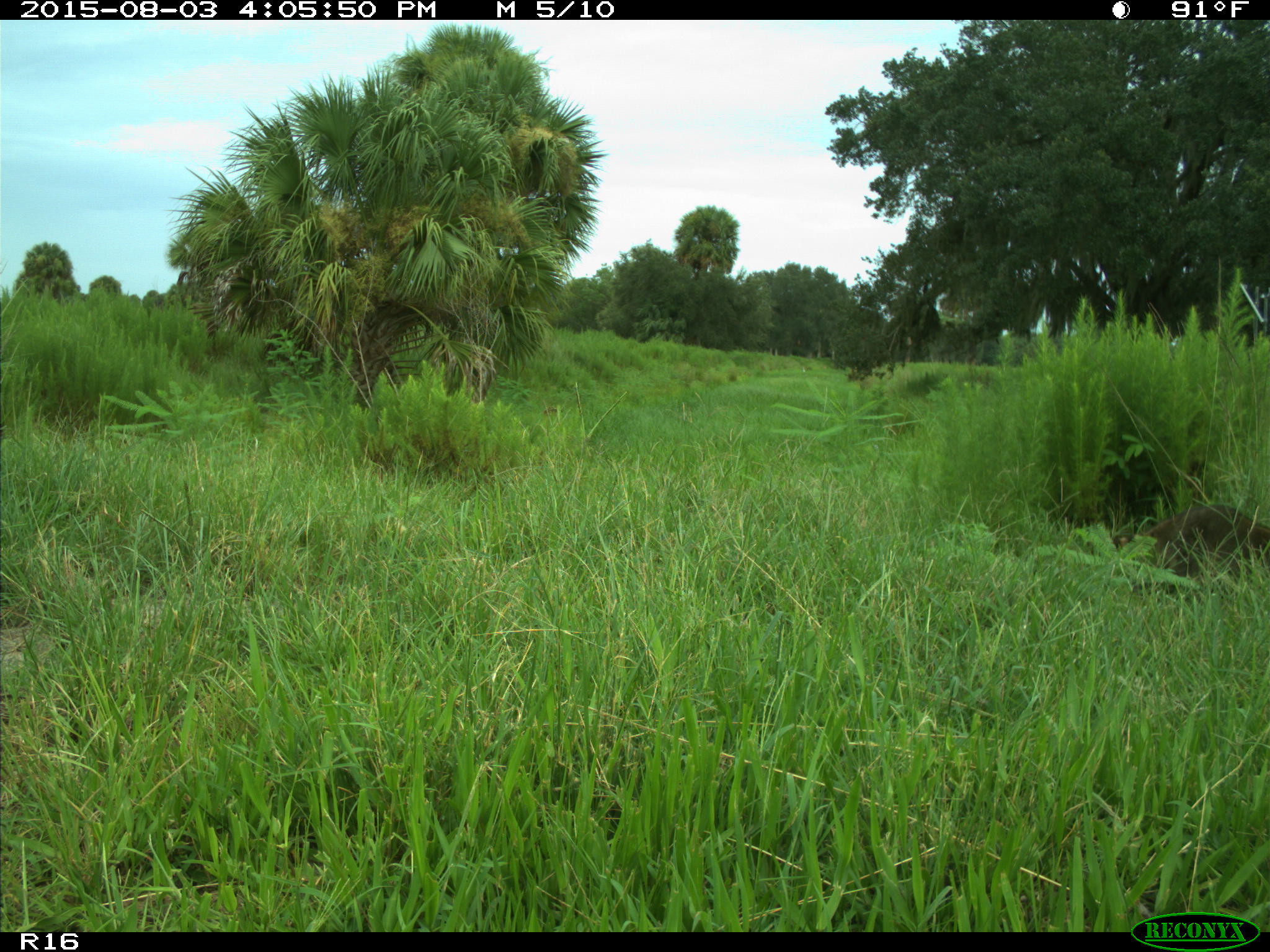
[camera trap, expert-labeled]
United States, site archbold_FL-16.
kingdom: Animalia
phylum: Chordata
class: Mammalia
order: Carnivora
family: Procyonidae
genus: Procyon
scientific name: Procyon lotor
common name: common raccoon